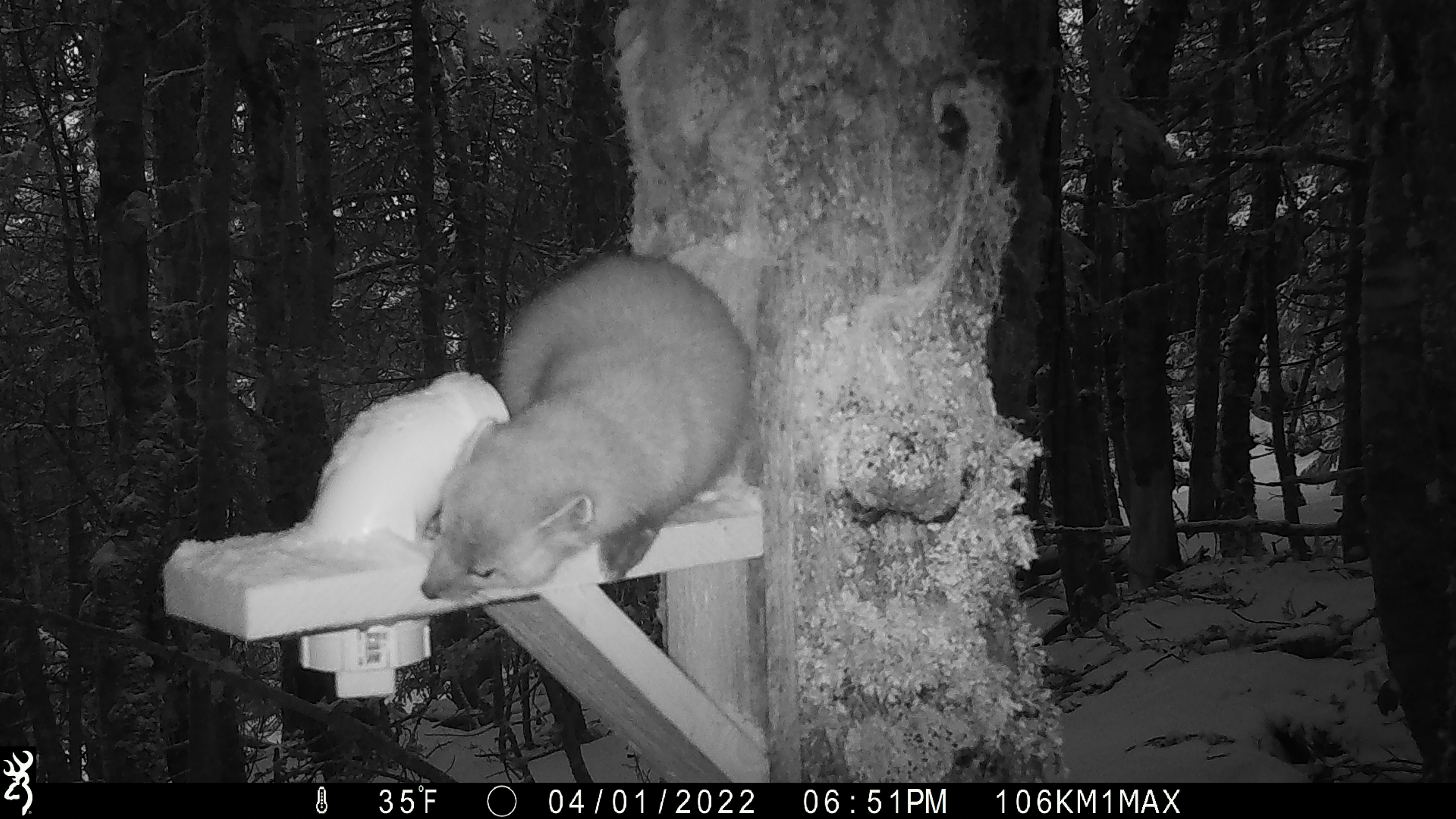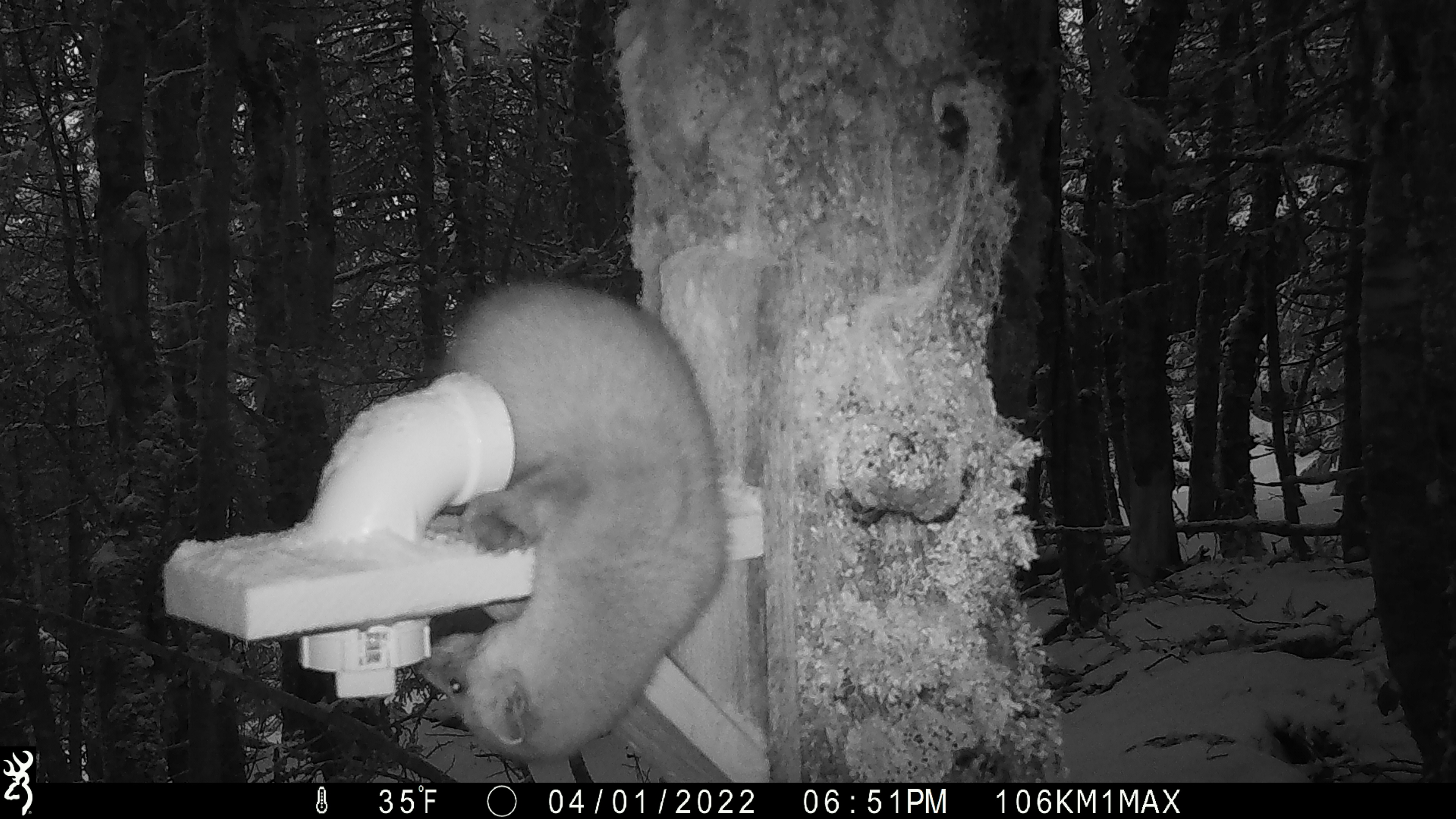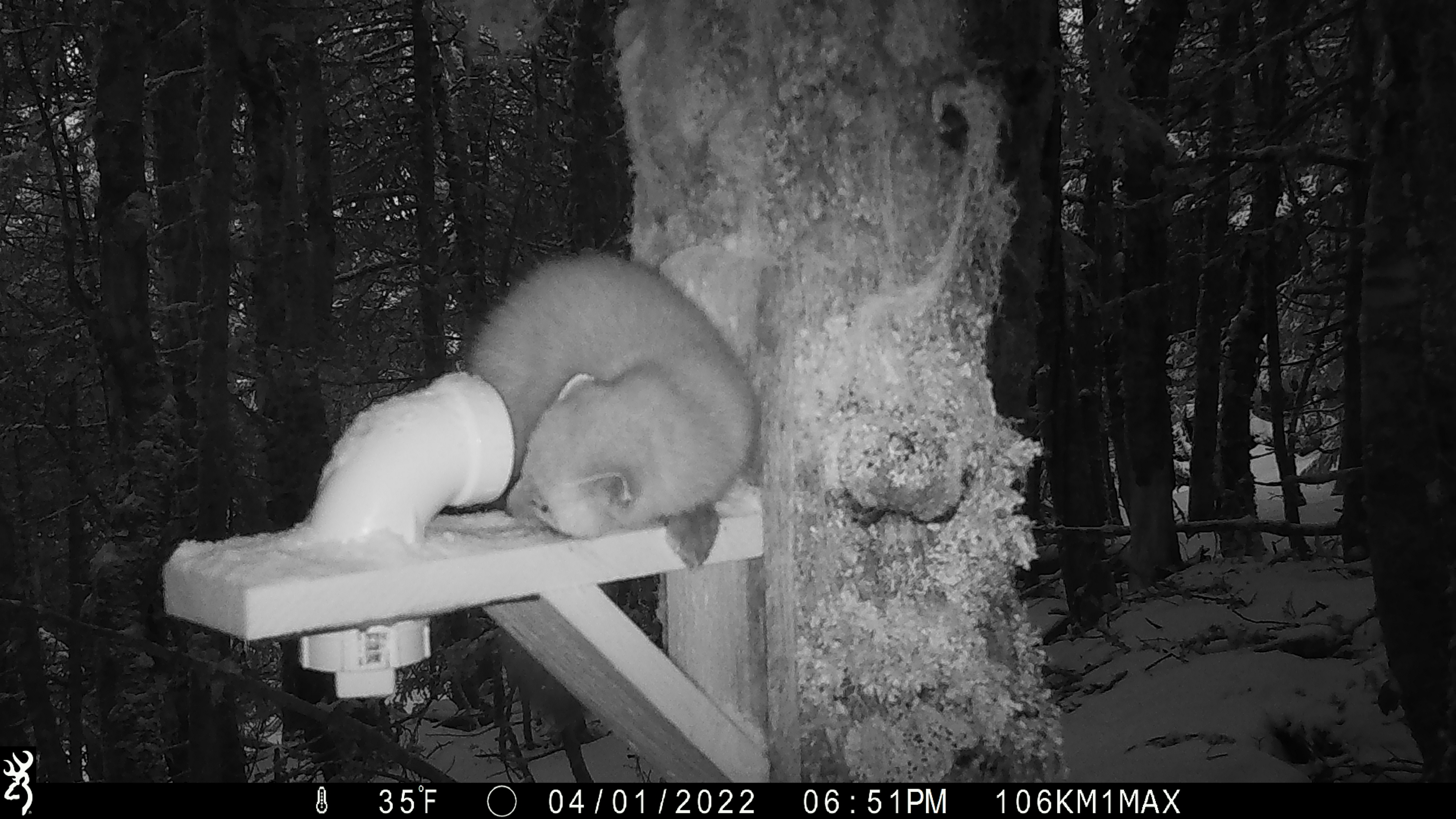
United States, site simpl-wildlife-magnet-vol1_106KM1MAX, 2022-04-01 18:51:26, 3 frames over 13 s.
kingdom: Animalia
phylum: Chordata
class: Mammalia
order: Carnivora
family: Mustelidae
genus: Martes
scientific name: Martes americana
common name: american marten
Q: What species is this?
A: American marten (Martes americana).